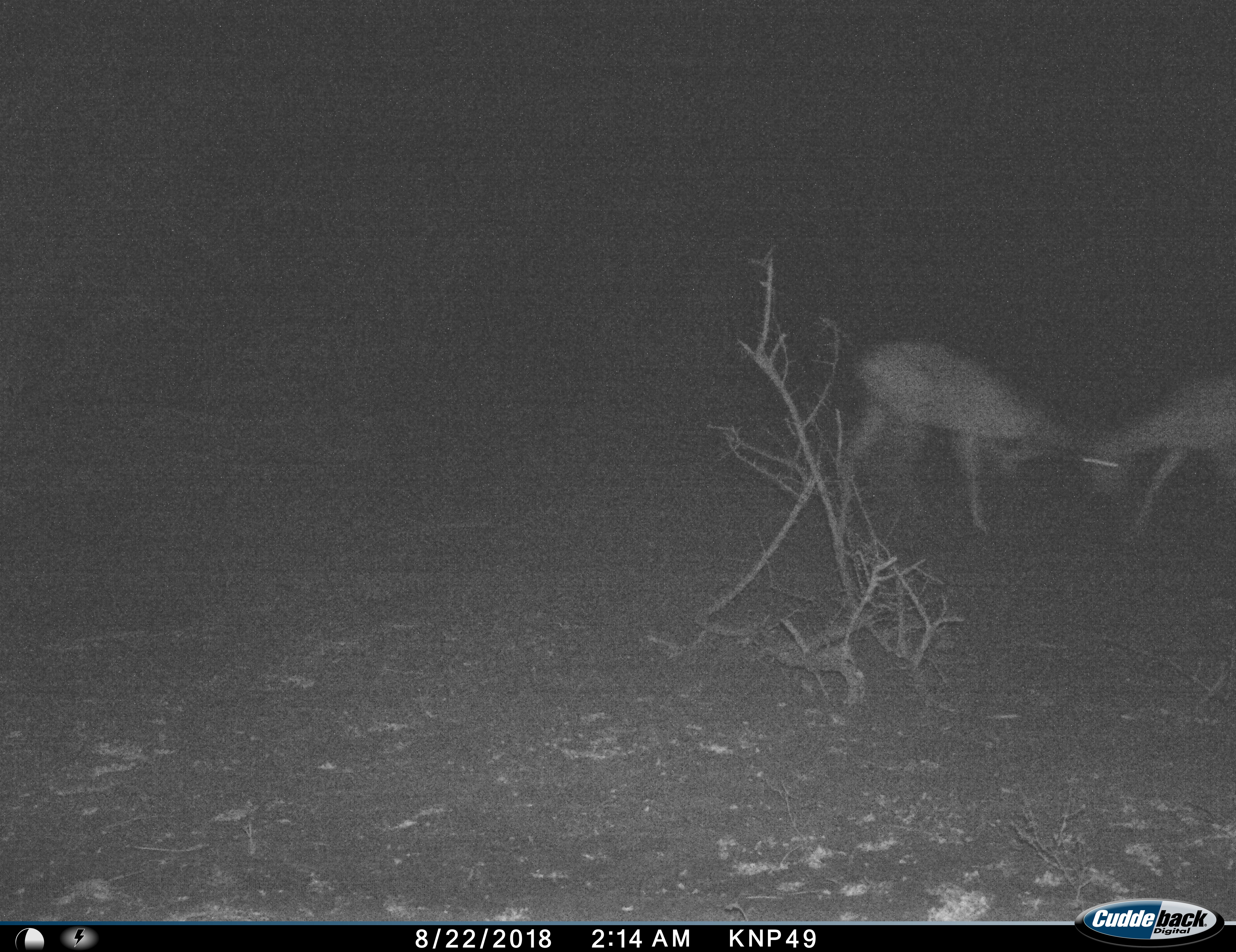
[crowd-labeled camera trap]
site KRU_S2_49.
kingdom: Animalia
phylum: Chordata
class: Mammalia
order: Artiodactyla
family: Bovidae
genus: Aepyceros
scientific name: Aepyceros melampus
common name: impala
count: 2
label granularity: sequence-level